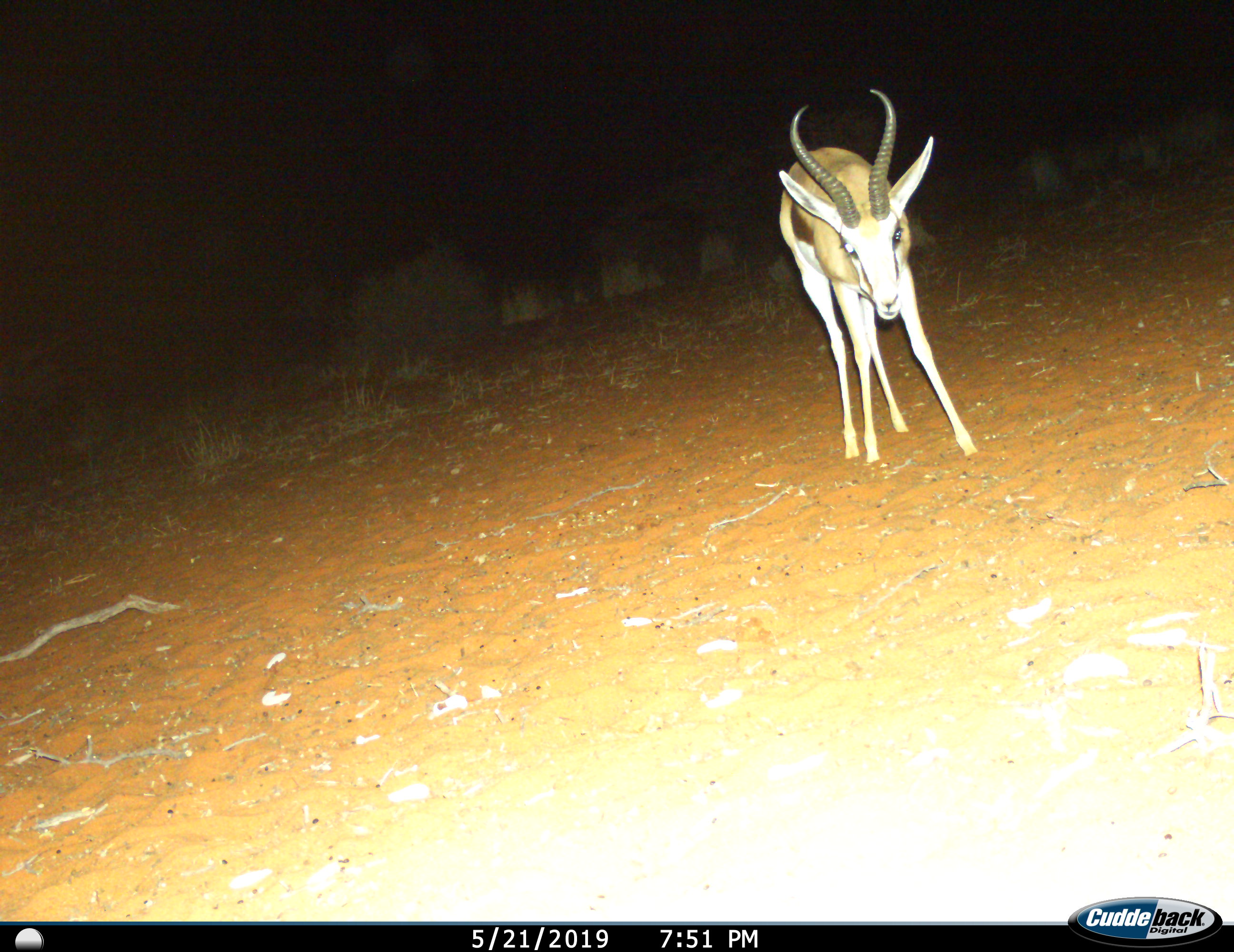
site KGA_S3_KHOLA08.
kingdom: Animalia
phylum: Chordata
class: Mammalia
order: Artiodactyla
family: Bovidae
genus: Antidorcas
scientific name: Antidorcas marsupialis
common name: springbok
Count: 1.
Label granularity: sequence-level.